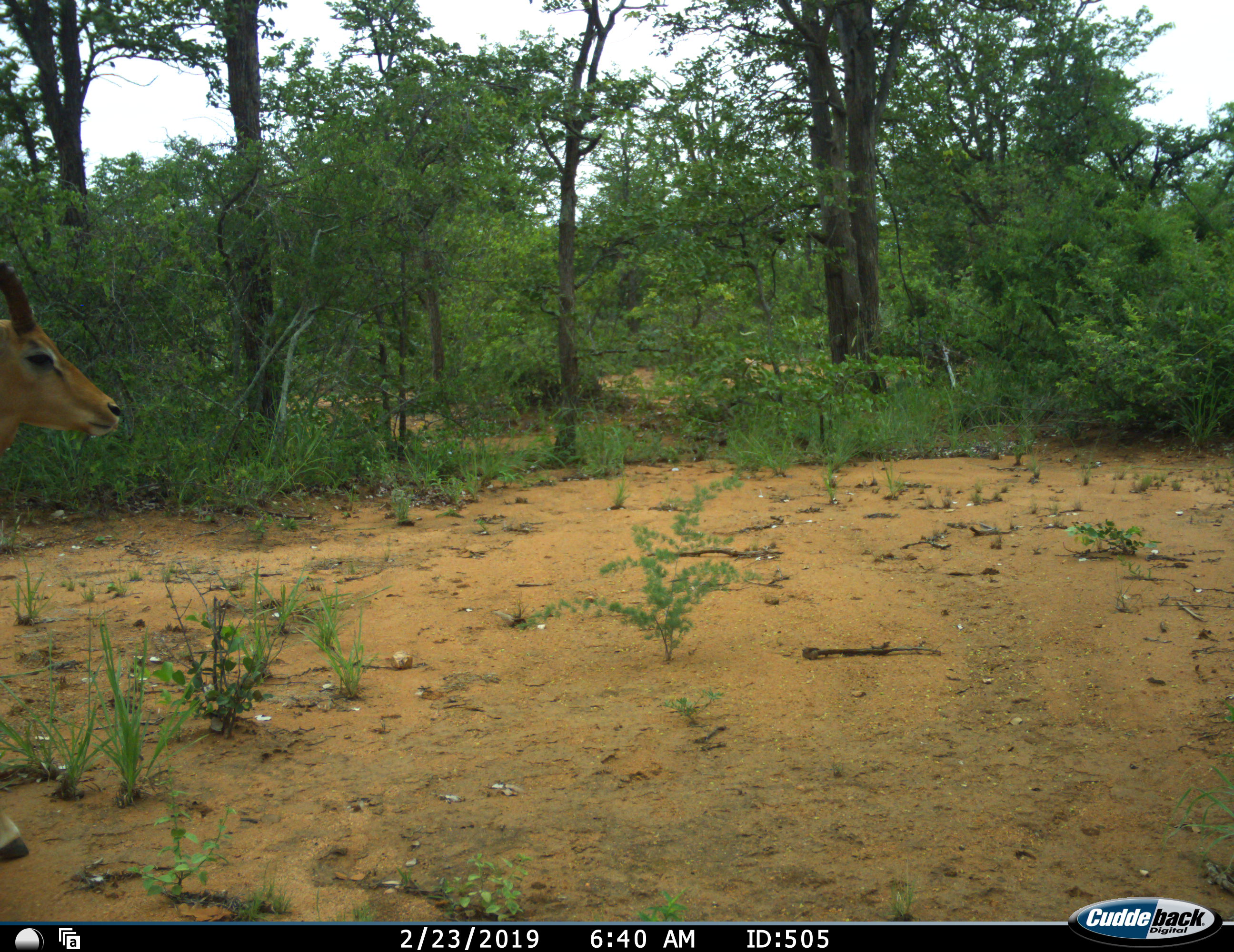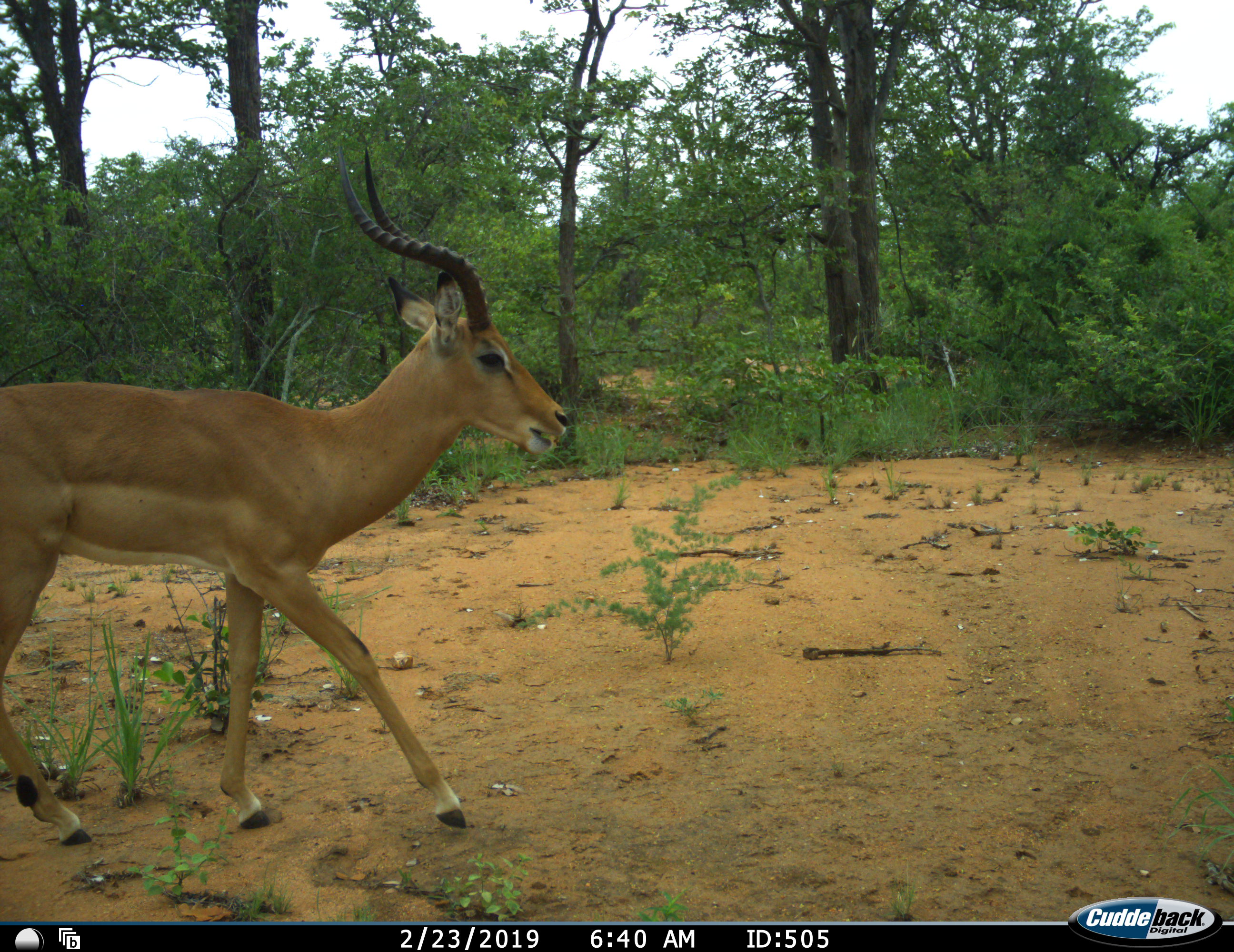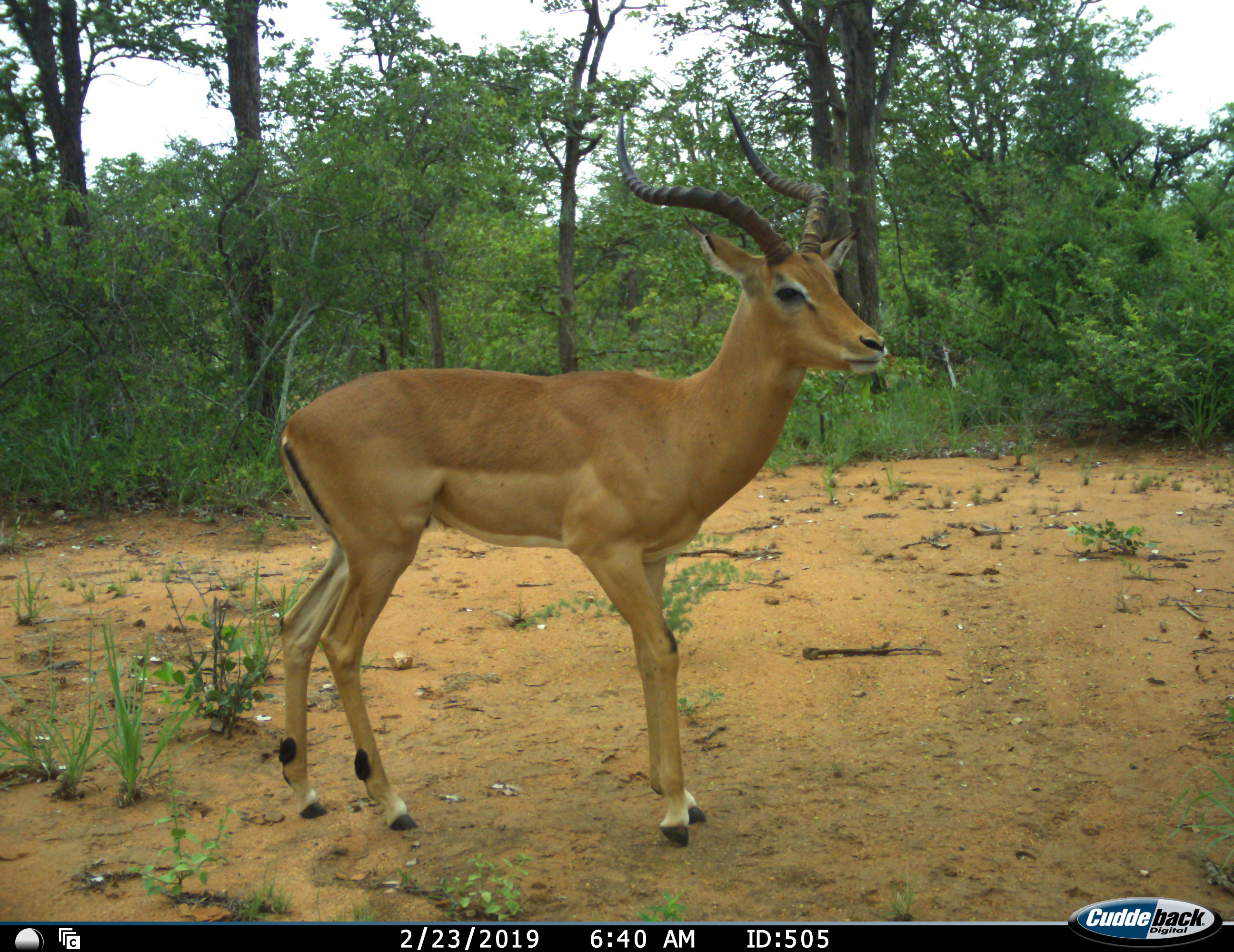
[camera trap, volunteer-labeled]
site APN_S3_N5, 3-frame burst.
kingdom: Animalia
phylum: Chordata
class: Mammalia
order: Artiodactyla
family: Bovidae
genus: Aepyceros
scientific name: Aepyceros melampus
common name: impala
Impala (Aepyceros melampus), count 1. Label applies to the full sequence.